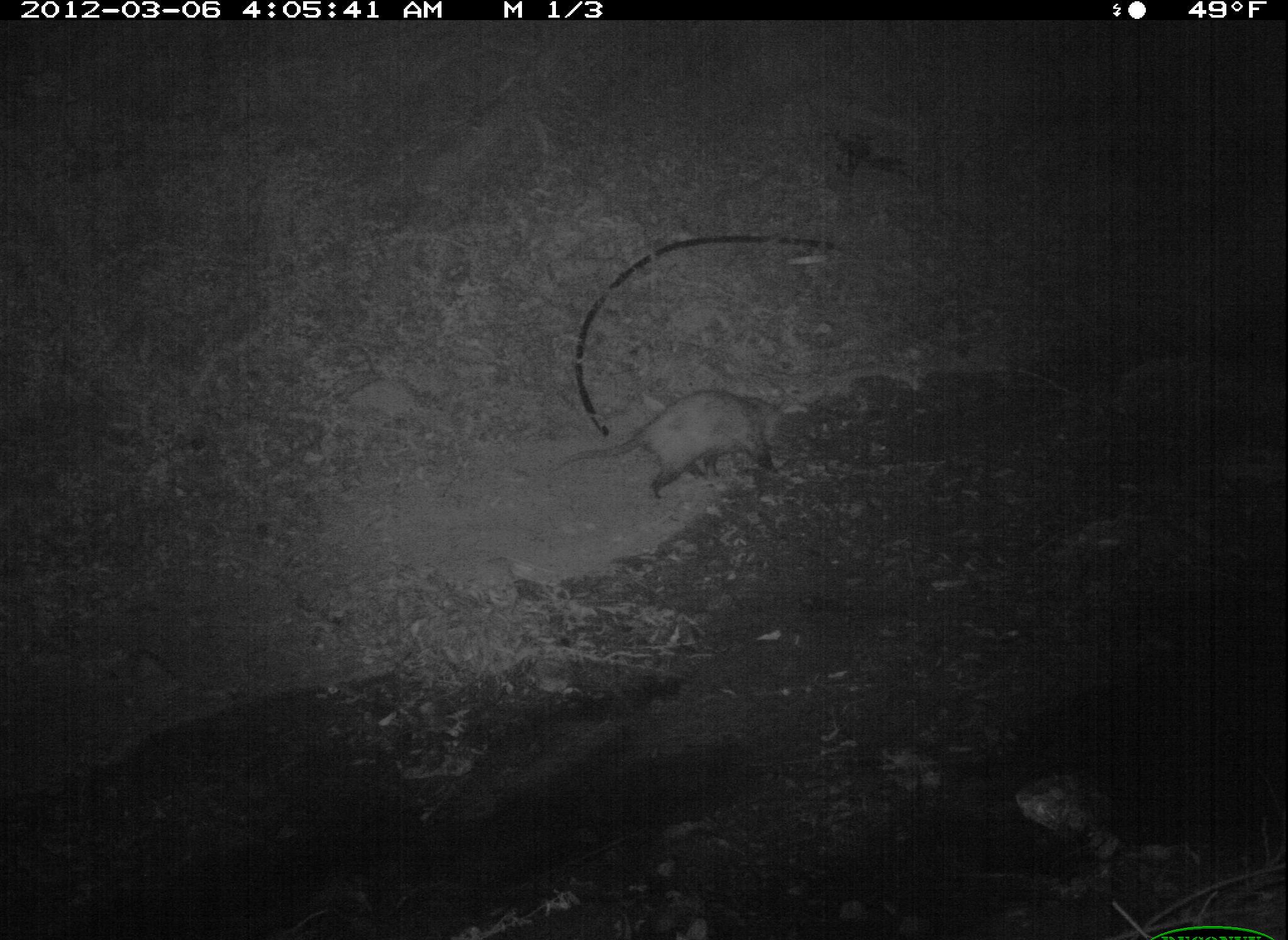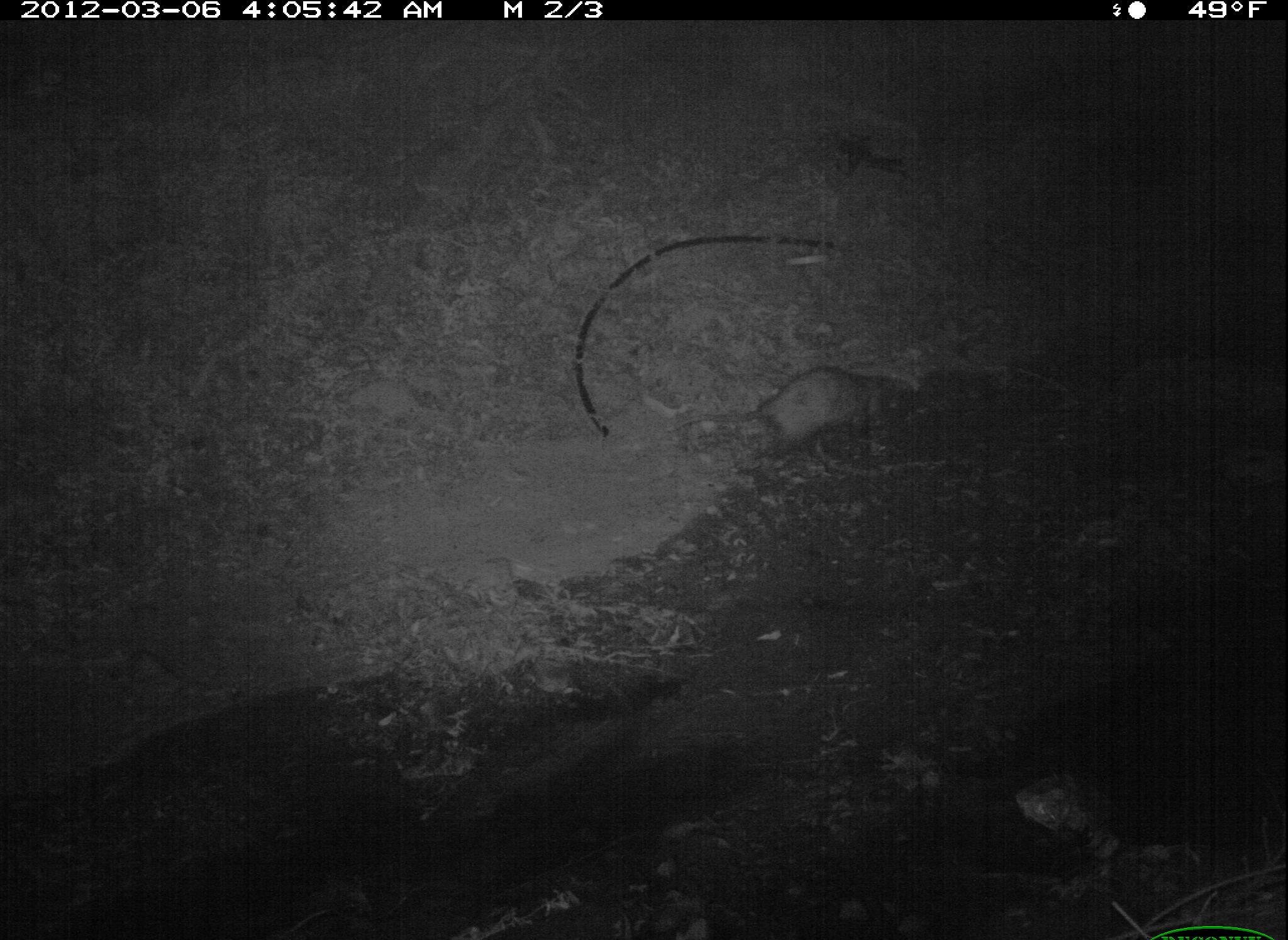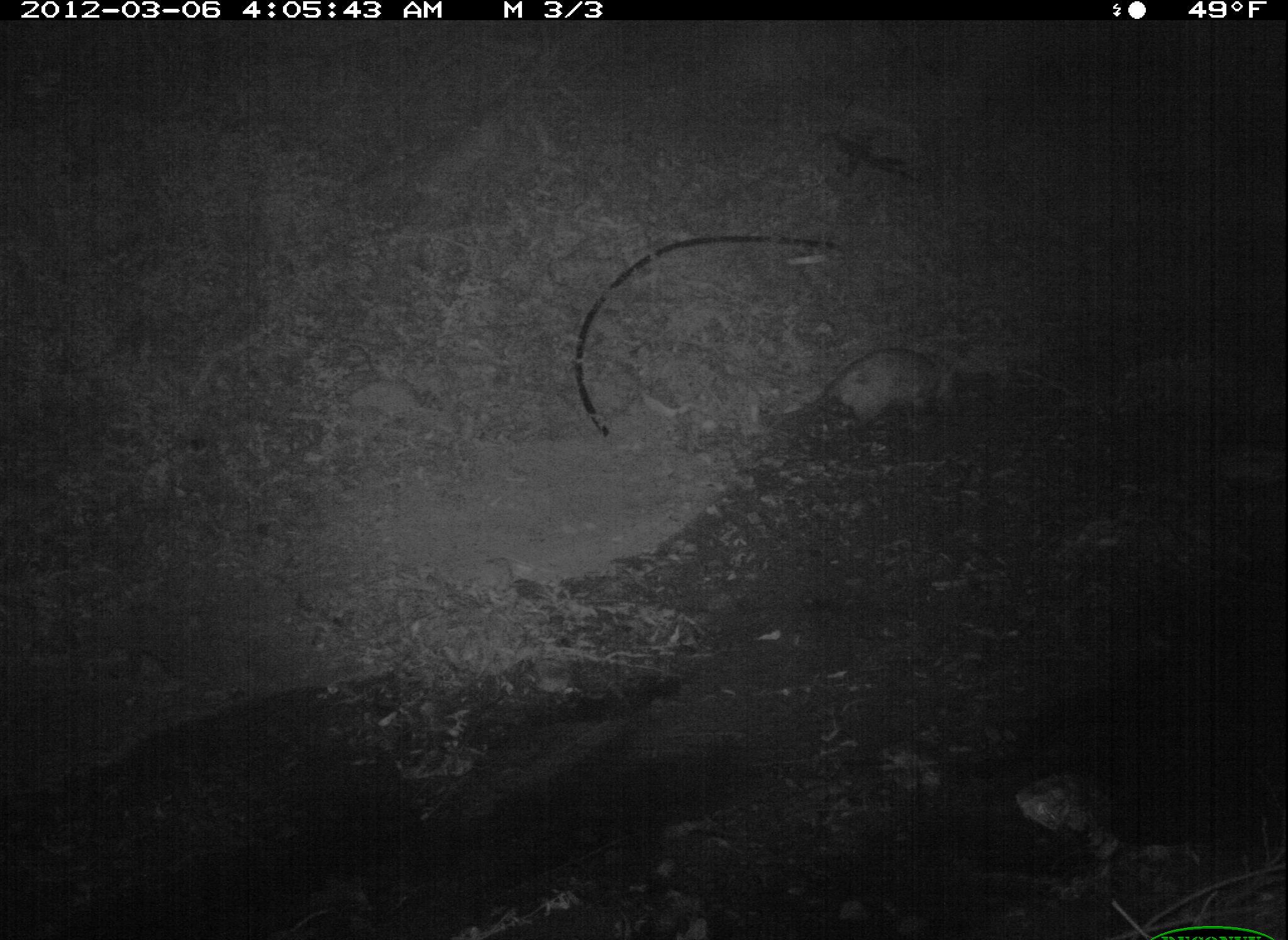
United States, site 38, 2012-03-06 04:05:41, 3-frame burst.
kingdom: Animalia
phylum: Chordata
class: Mammalia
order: Didelphimorphia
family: Didelphidae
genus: Didelphis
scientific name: Didelphis virginiana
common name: virginia opossum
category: opossum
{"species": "opossum (virginia opossum) (Didelphis virginiana)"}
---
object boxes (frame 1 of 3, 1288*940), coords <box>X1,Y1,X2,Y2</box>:
opossum: <box>533,376,818,511</box>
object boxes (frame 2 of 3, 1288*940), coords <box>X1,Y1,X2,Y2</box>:
opossum: <box>676,359,911,480</box>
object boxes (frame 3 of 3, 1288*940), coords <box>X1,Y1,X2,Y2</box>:
opossum: <box>766,332,977,441</box>